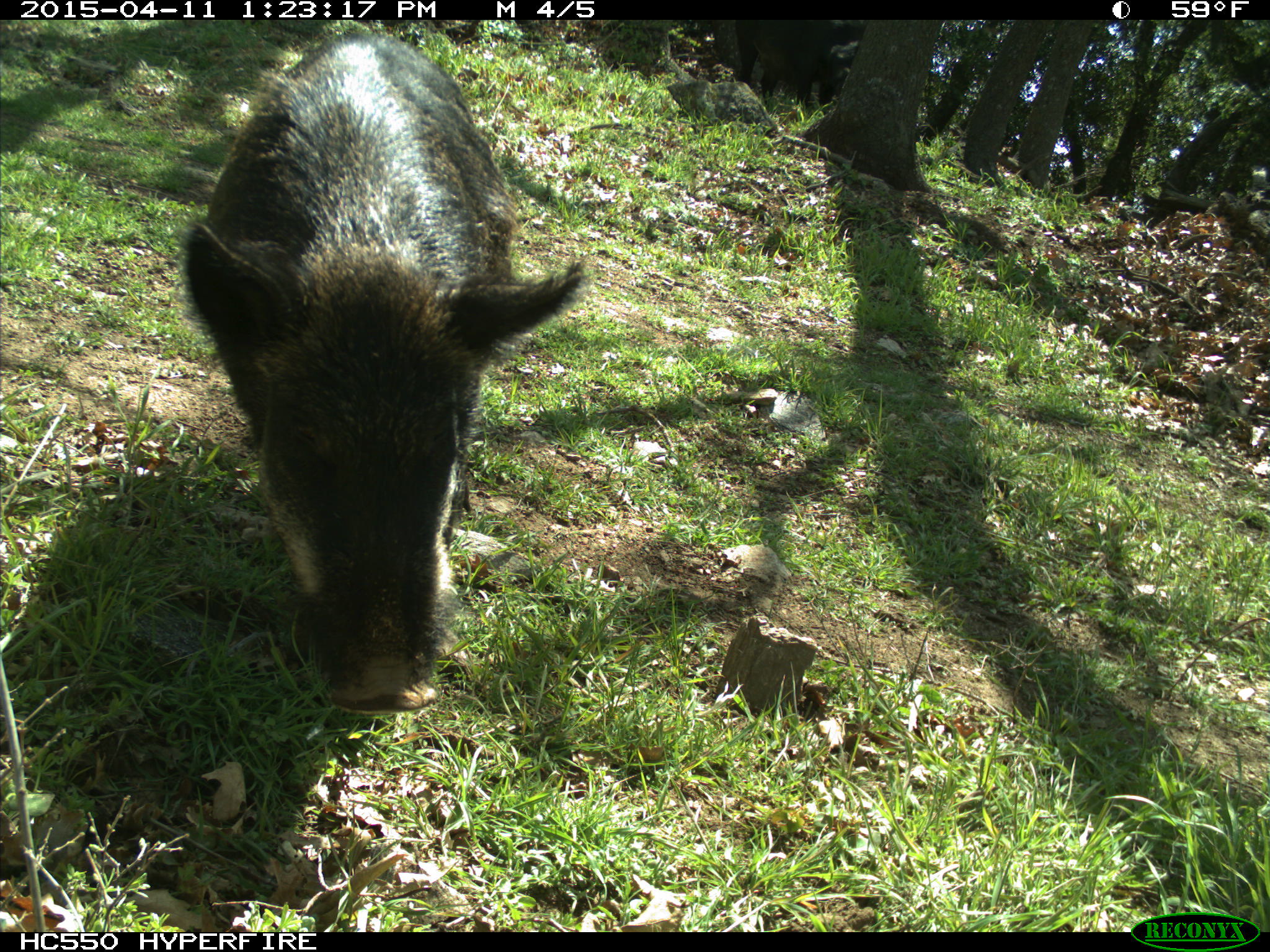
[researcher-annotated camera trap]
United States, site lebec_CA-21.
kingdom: Animalia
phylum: Chordata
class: Mammalia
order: Artiodactyla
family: Suidae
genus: Sus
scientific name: Sus scrofa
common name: wild boar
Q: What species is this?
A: Sus scrofa (wild boar).